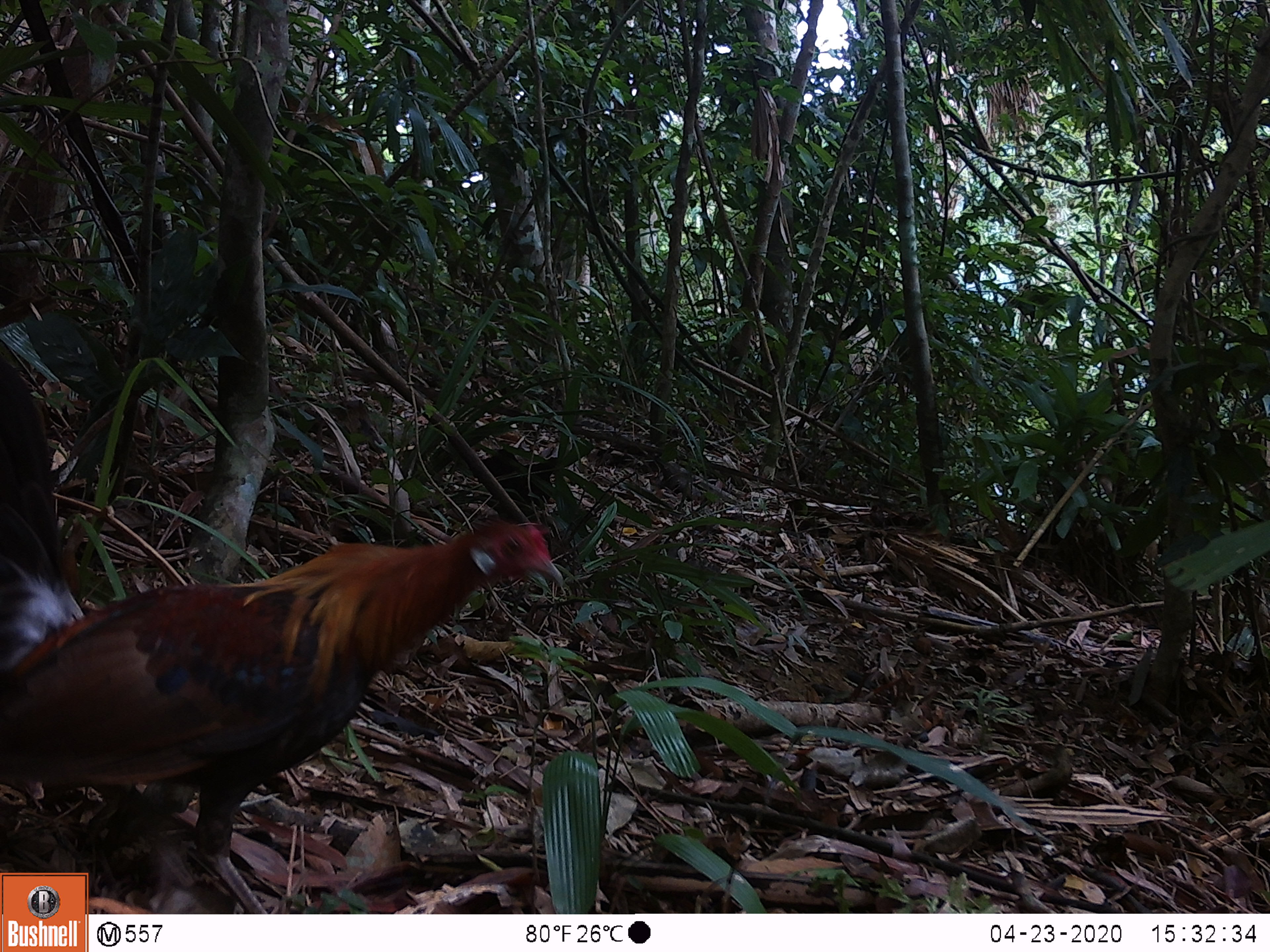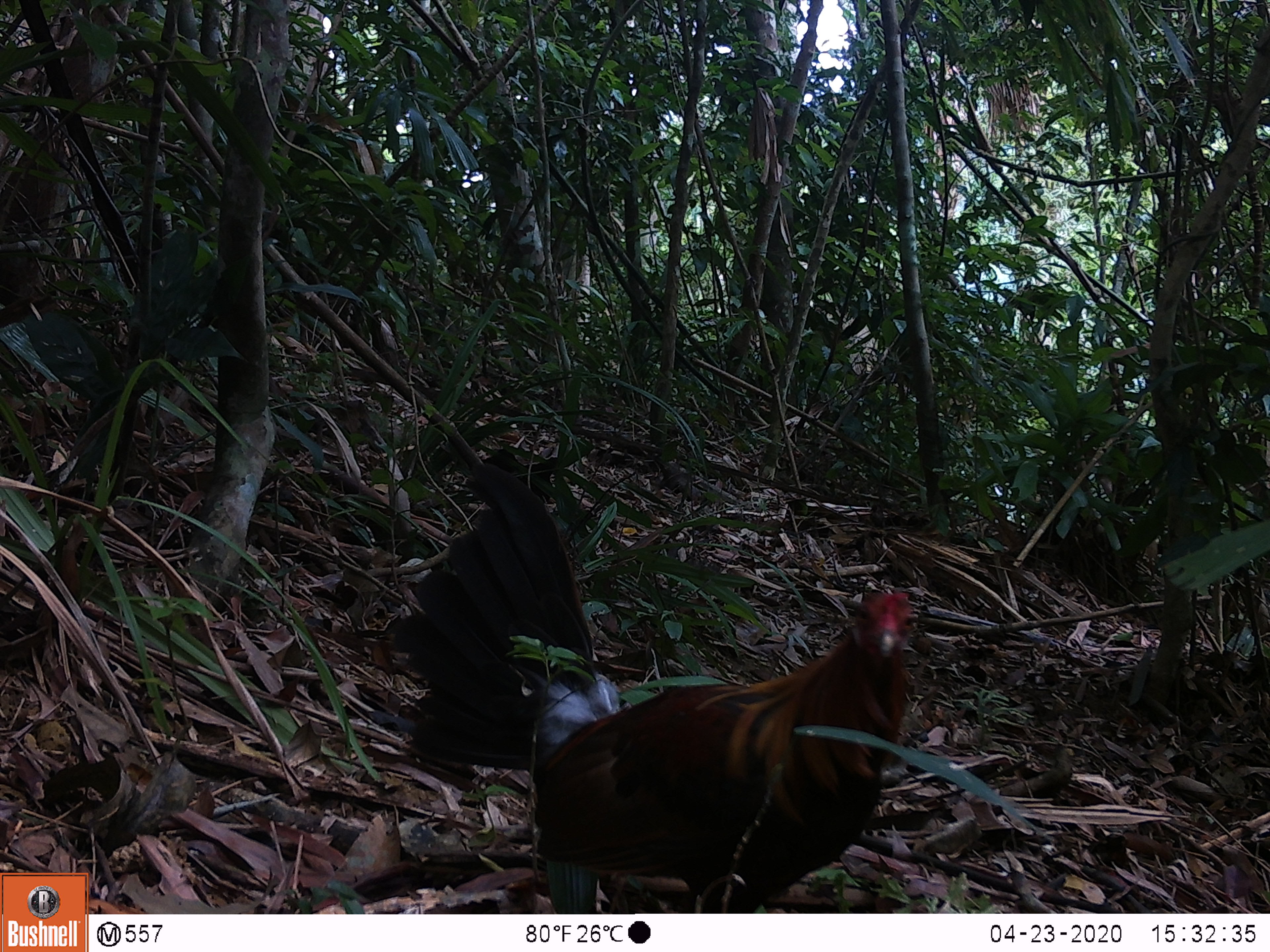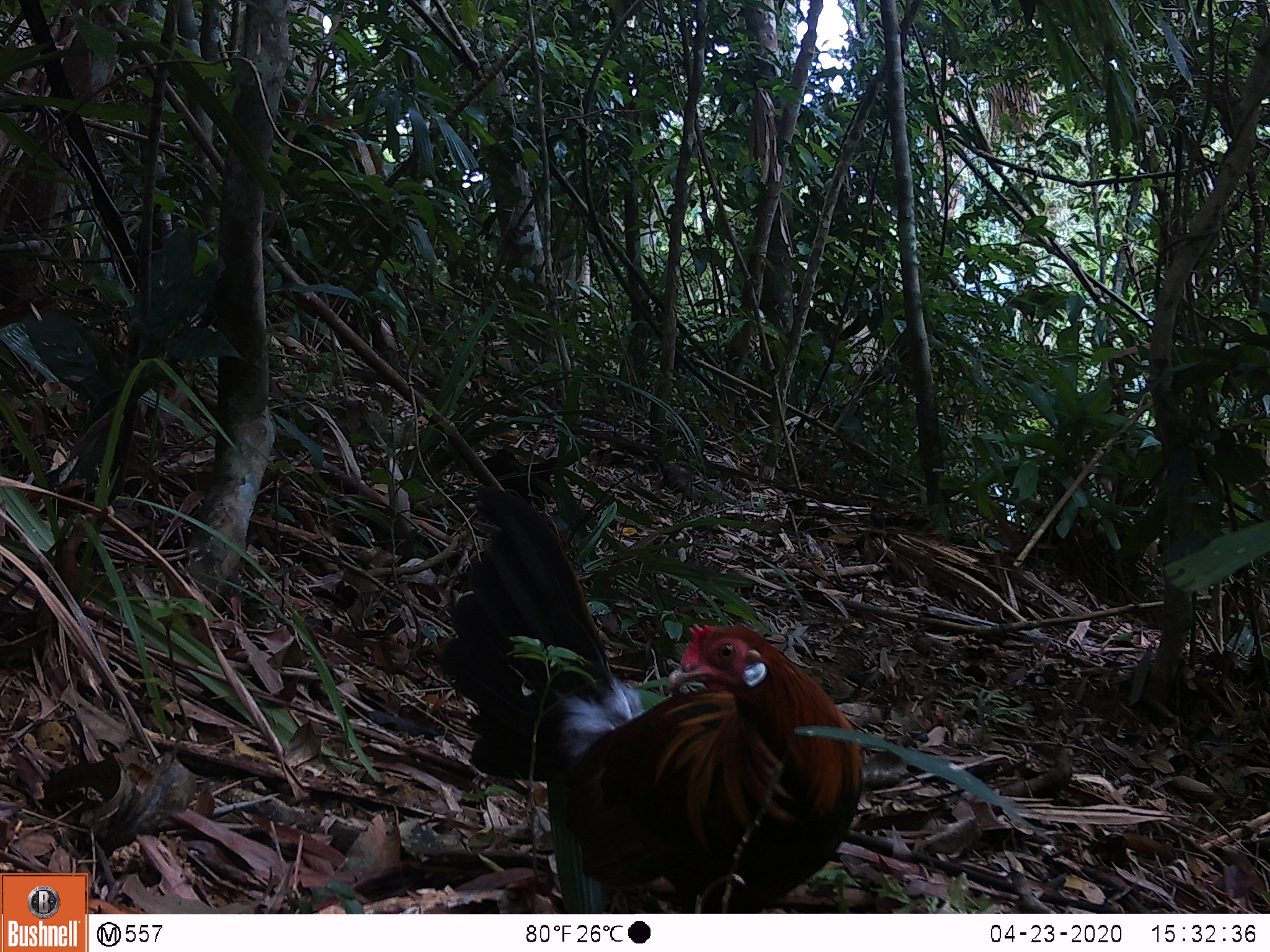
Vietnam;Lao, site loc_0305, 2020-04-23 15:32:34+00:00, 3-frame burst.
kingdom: Animalia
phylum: Chordata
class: Aves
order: Galliformes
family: Phasianidae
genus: Gallus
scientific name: Gallus gallus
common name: red junglefowl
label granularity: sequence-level